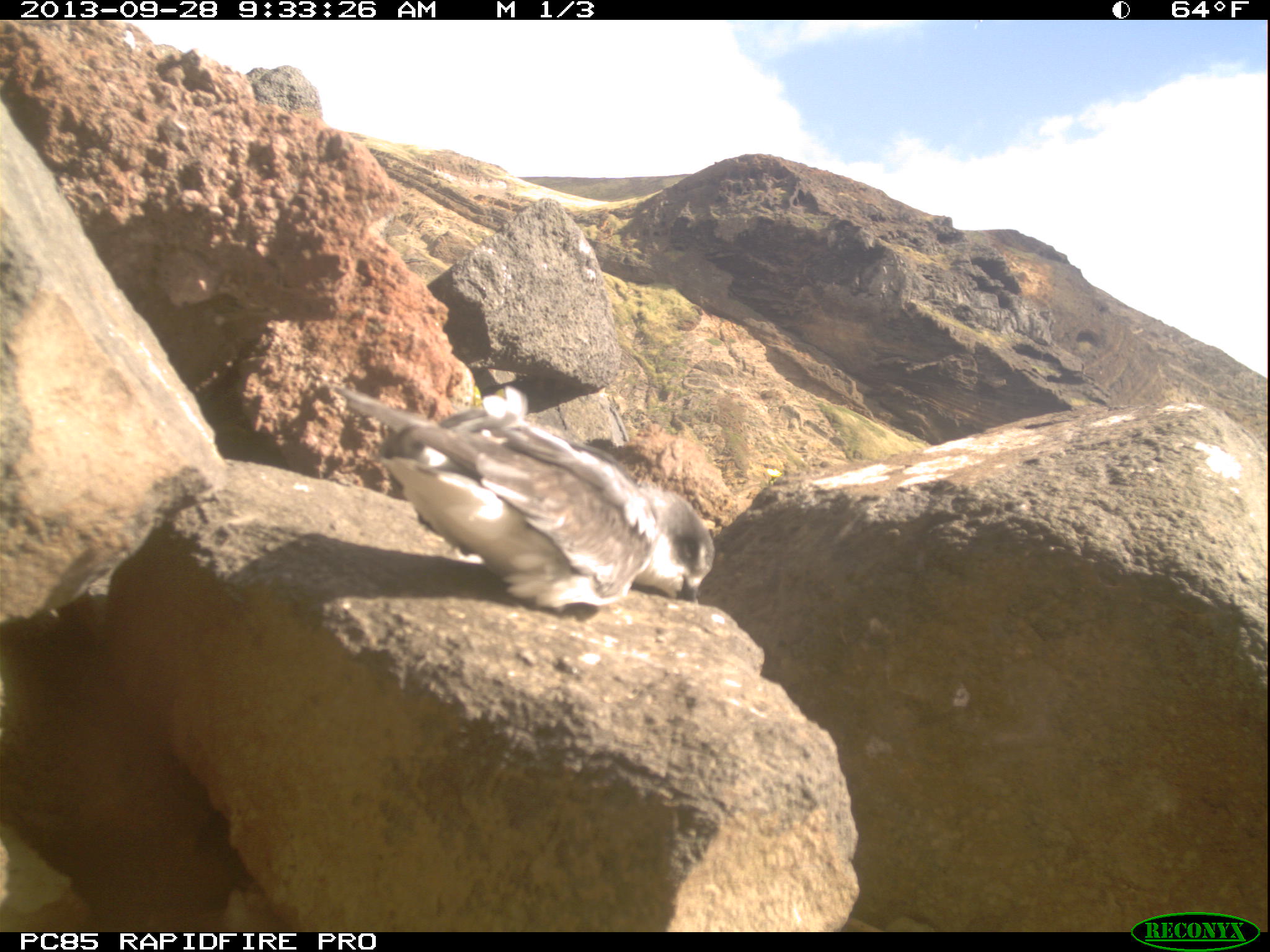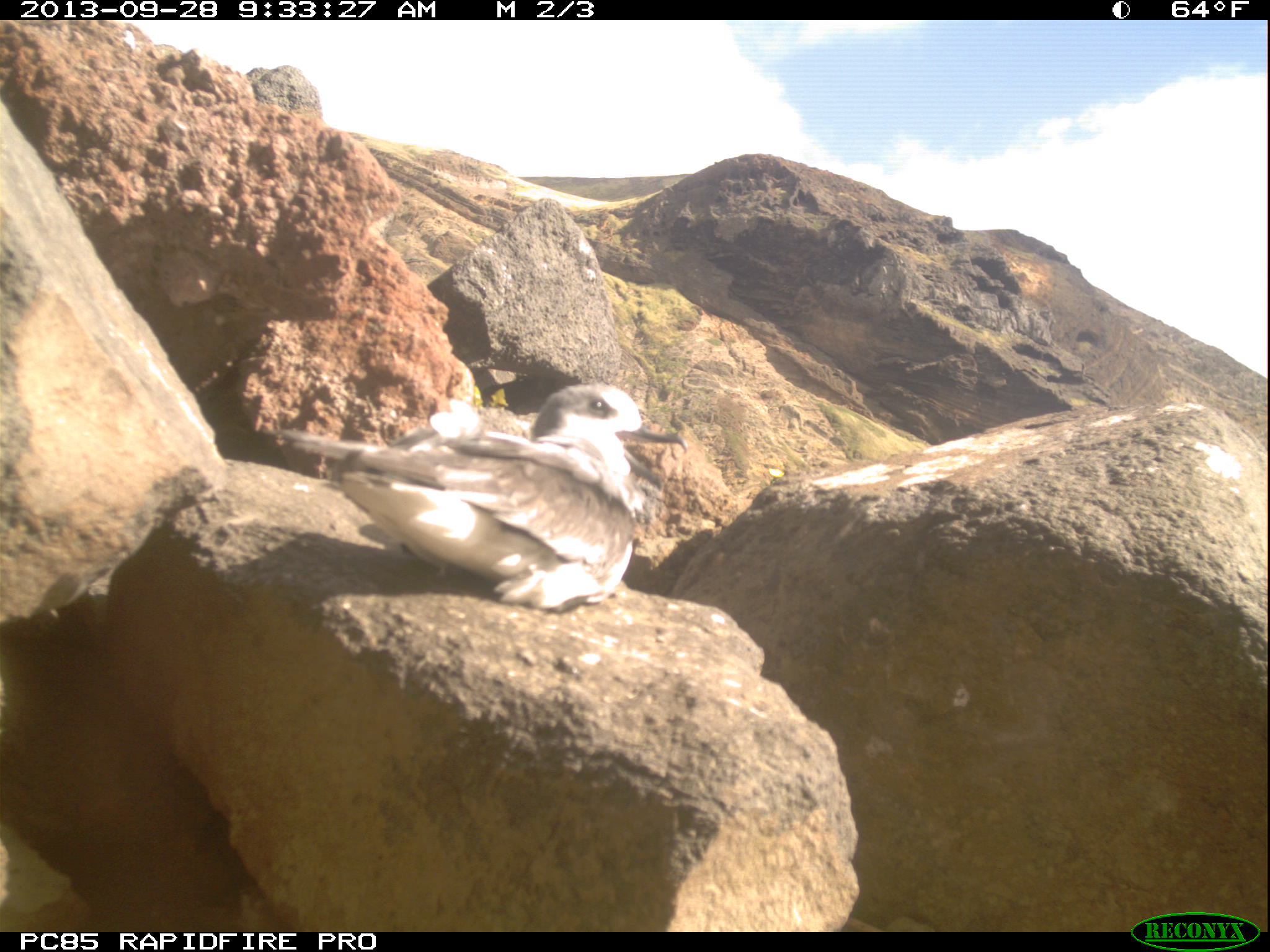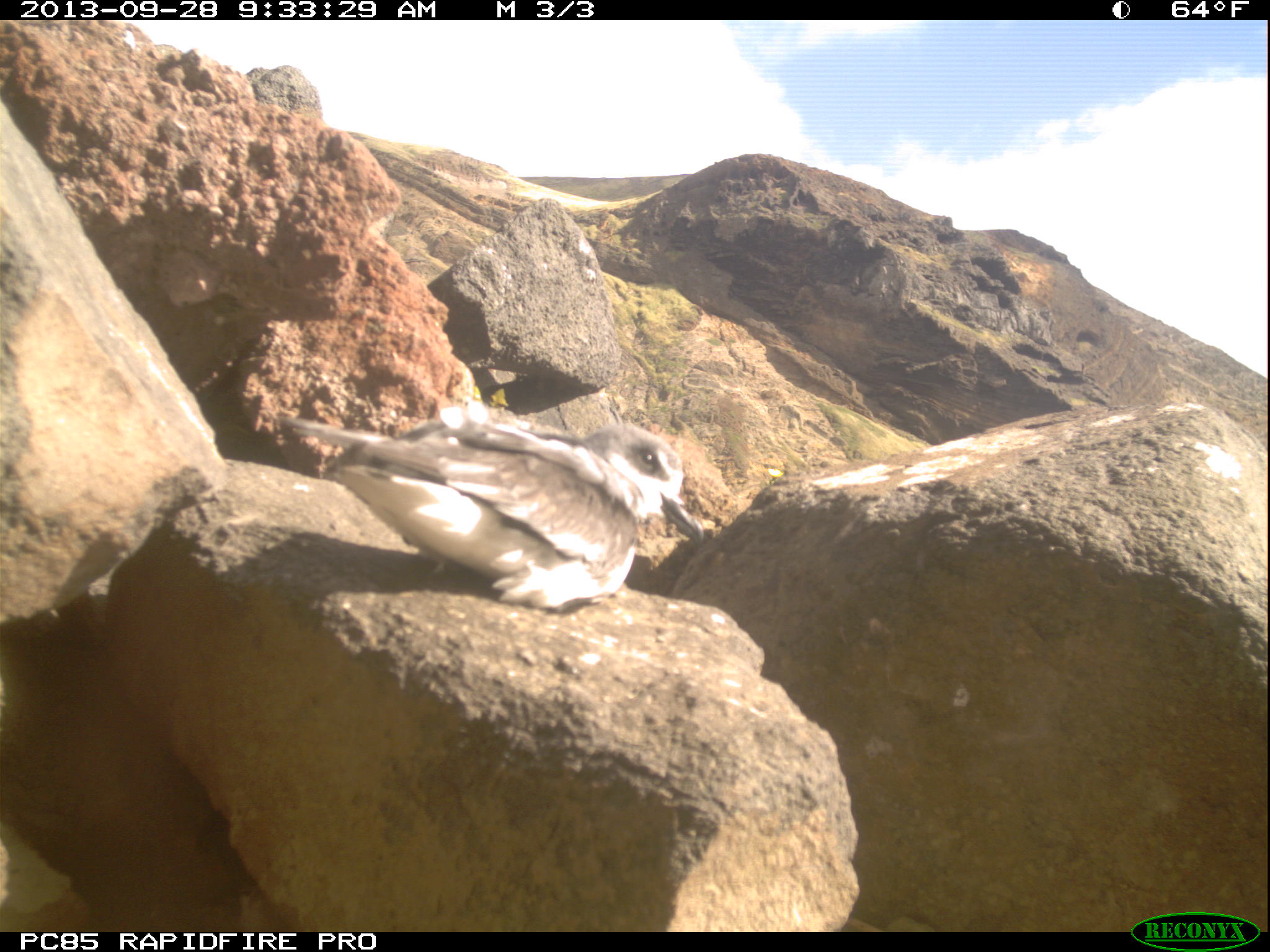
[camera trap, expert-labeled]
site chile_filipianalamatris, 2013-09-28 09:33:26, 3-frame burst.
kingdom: Animalia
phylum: Chordata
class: Aves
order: Procellariiformes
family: Procellariidae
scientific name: Procellariidae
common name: petrel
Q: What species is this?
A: Petrel (Procellariidae).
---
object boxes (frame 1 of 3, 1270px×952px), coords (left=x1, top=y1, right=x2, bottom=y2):
petrel: (left=329, top=381, right=712, bottom=617)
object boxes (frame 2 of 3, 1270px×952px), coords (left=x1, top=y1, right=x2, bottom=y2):
petrel: (left=301, top=379, right=682, bottom=619)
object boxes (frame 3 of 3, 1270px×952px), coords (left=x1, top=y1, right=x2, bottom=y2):
petrel: (left=280, top=407, right=709, bottom=618)